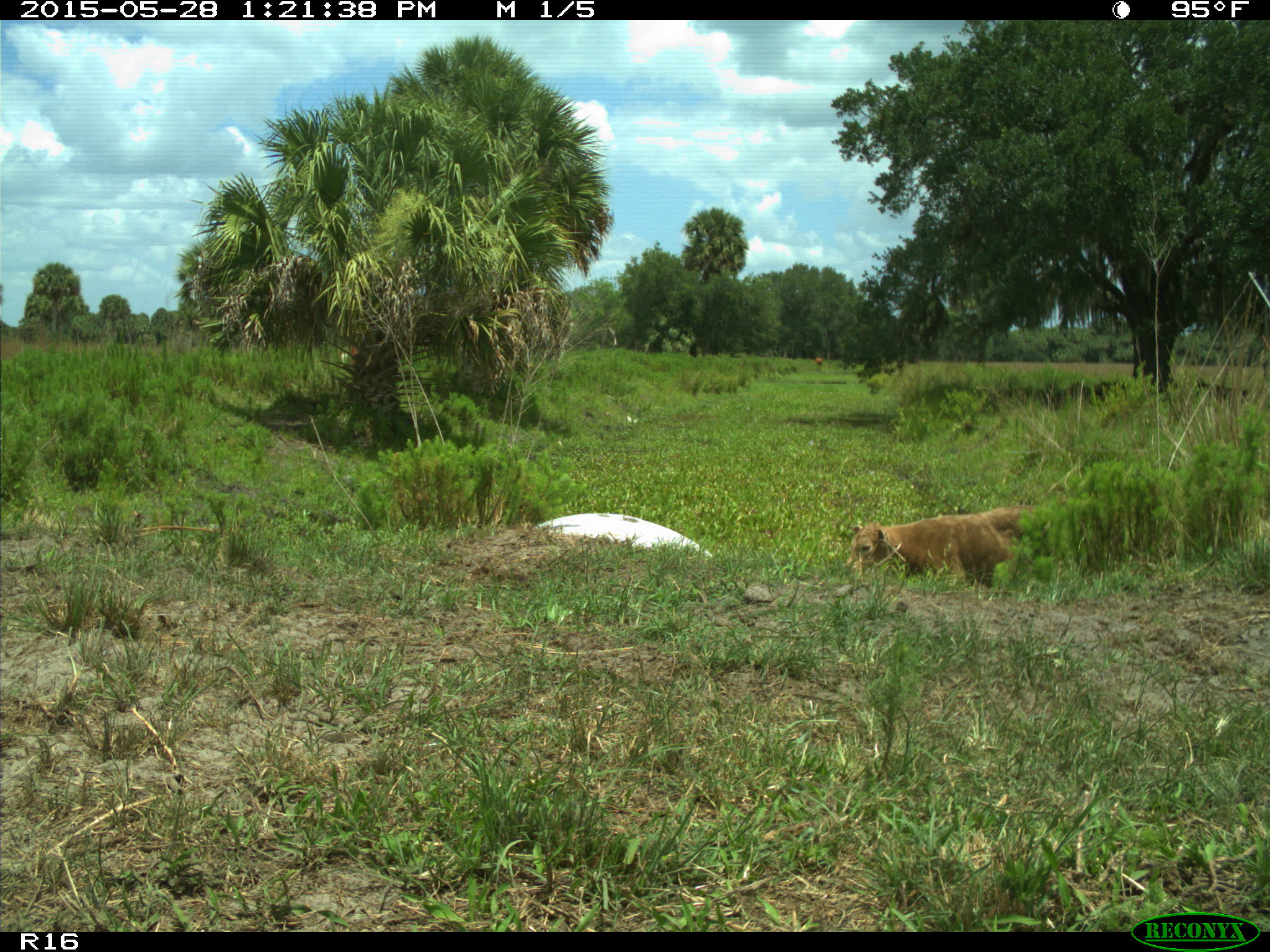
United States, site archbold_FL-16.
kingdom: Animalia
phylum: Chordata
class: Mammalia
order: Artiodactyla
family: Bovidae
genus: Bos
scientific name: Bos taurus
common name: domestic cow